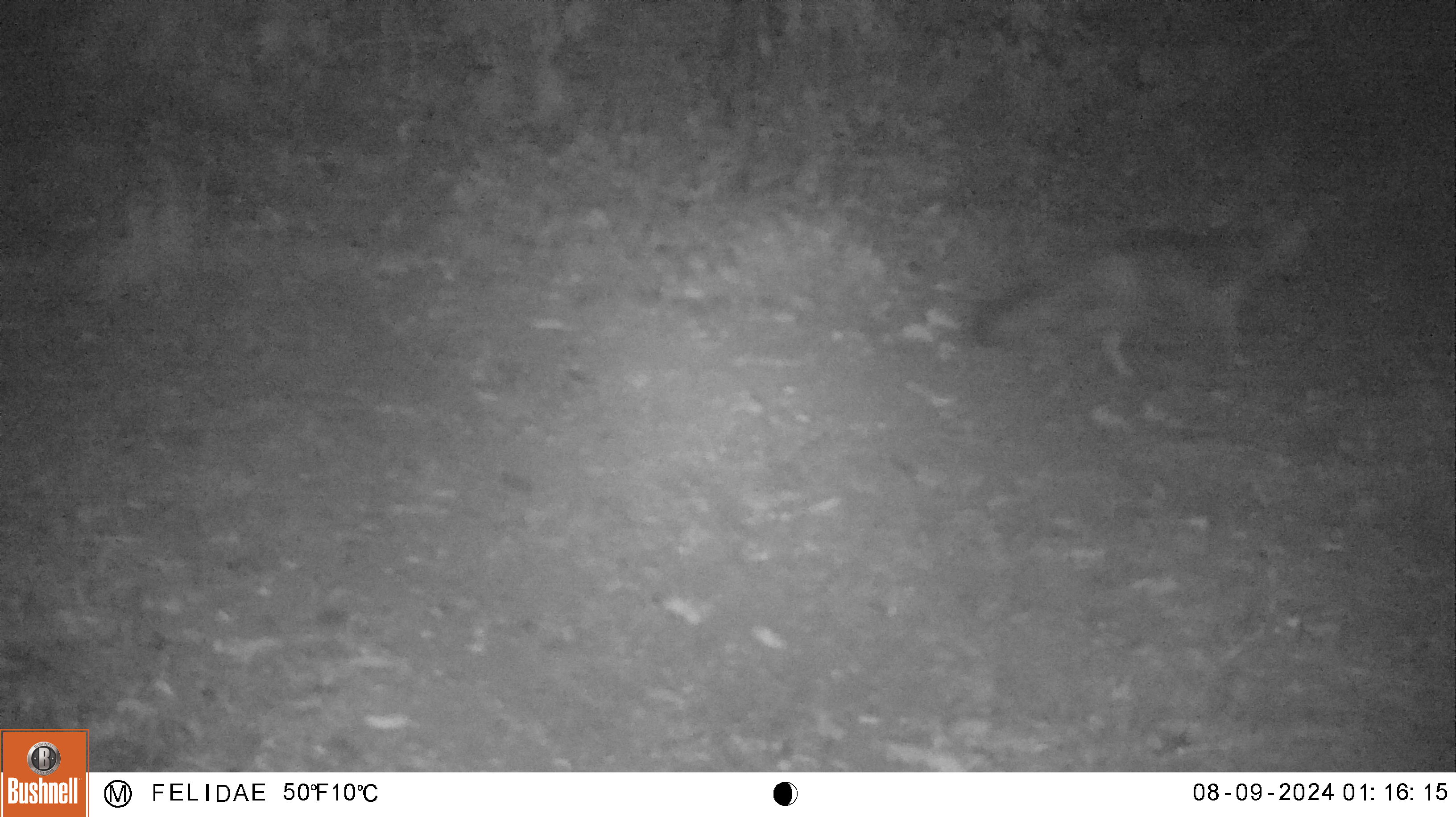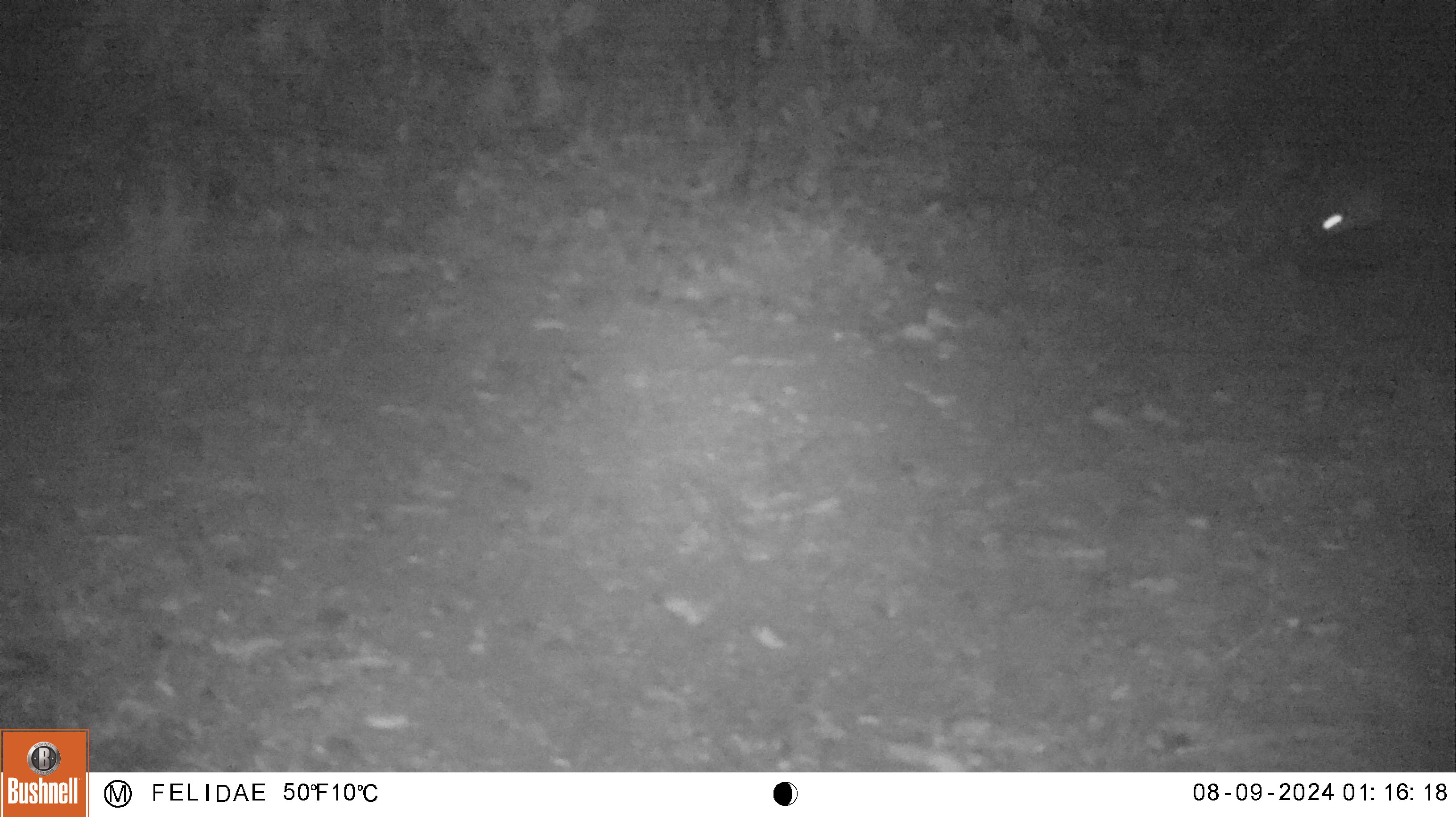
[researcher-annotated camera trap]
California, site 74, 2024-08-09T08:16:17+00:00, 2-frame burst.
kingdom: Animalia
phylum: Chordata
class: Mammalia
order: Carnivora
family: Canidae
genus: Urocyon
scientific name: Urocyon cinereoargenteus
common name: gray fox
Gray fox (Urocyon cinereoargenteus).